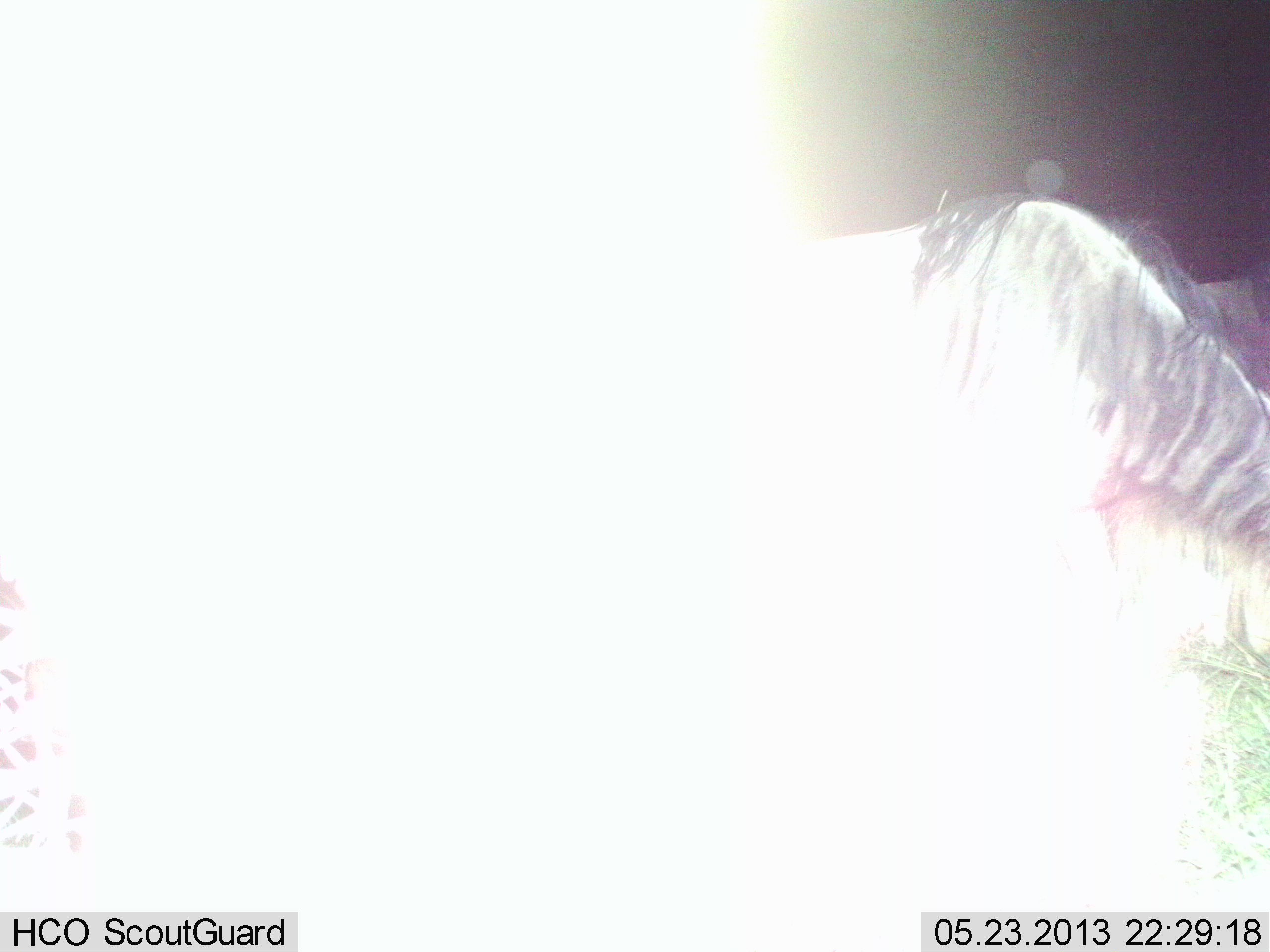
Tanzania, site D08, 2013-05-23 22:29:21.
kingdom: Animalia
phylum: Chordata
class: Mammalia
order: Artiodactyla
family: Bovidae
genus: Connochaetes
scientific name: Connochaetes taurinus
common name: blue wildebeest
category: wildebeest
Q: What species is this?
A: Wildebeest (blue wildebeest) (Connochaetes taurinus).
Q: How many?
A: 1.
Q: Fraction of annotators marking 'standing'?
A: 82%.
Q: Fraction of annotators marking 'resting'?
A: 0%.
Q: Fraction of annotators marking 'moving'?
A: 9%.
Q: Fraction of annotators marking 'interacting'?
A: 0%.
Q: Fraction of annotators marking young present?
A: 0%.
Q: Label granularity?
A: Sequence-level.